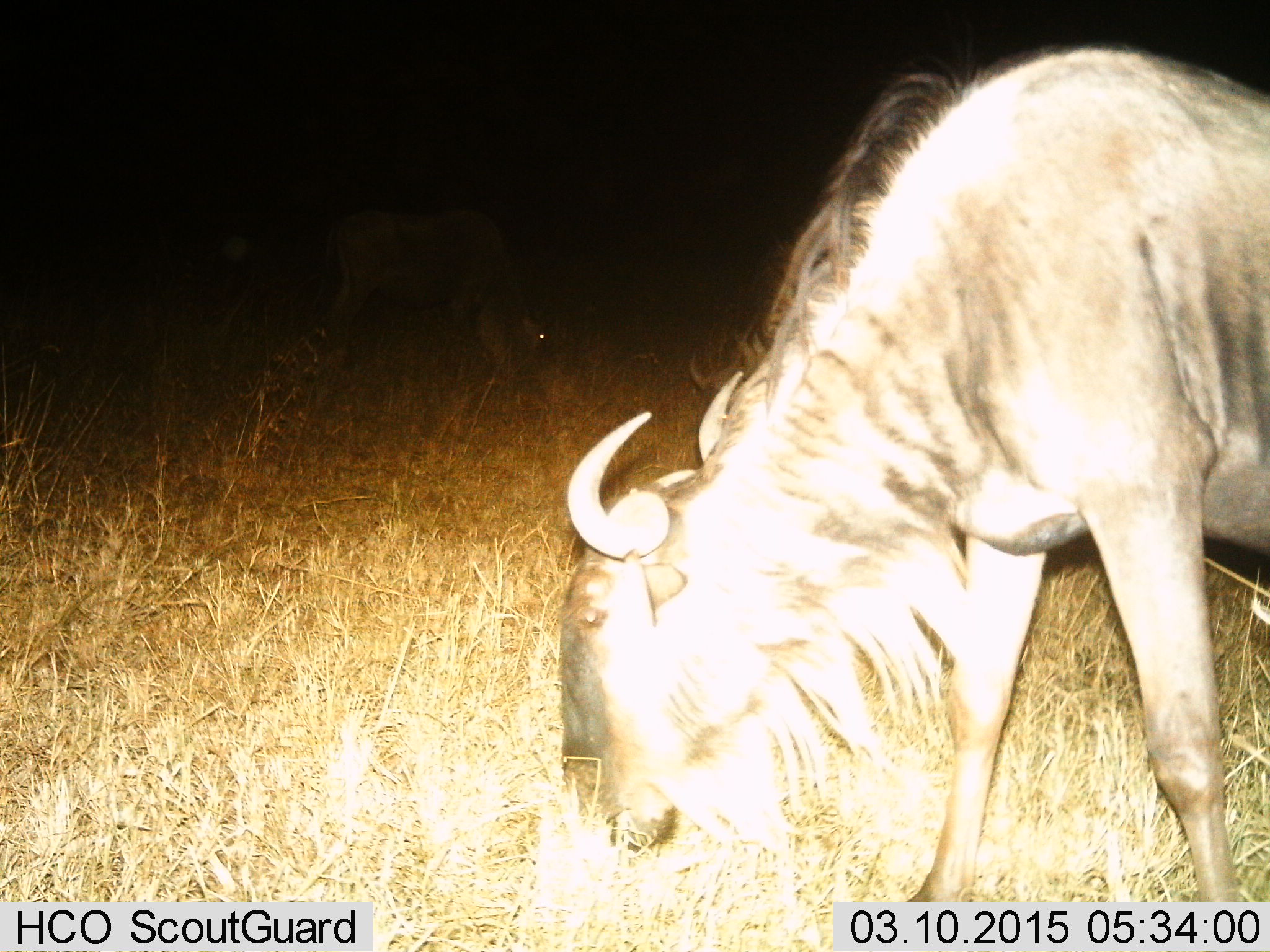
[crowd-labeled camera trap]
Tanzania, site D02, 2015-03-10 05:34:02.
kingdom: Animalia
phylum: Chordata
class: Mammalia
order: Artiodactyla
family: Bovidae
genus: Connochaetes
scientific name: Connochaetes taurinus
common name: blue wildebeest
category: wildebeest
Wildebeest (blue wildebeest) (Connochaetes taurinus), count 1. Behavior (volunteer vote fractions): standing 11%, resting 0%, moving 0%, interacting 0%. Young present (vote fraction): 0%. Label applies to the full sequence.